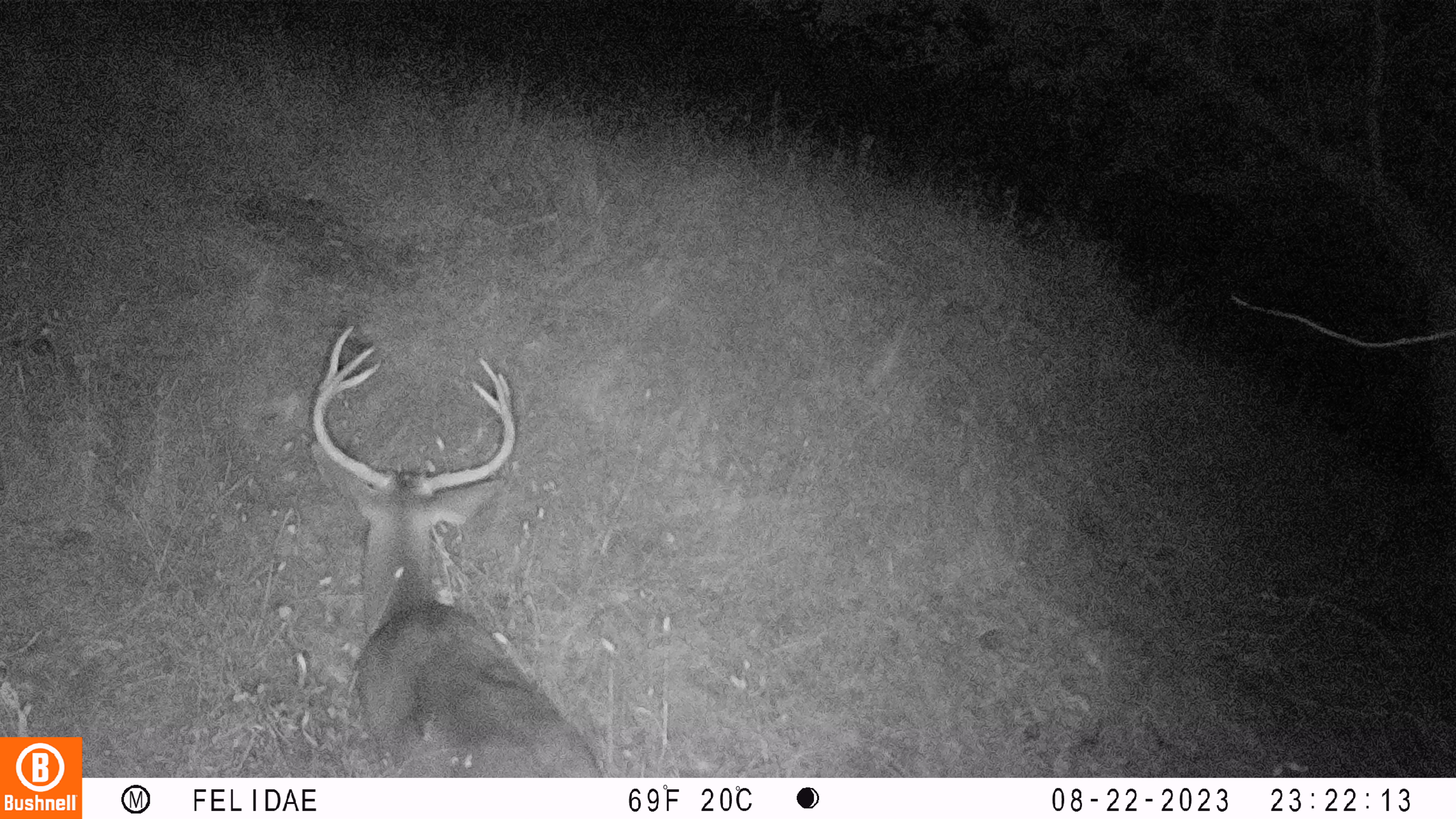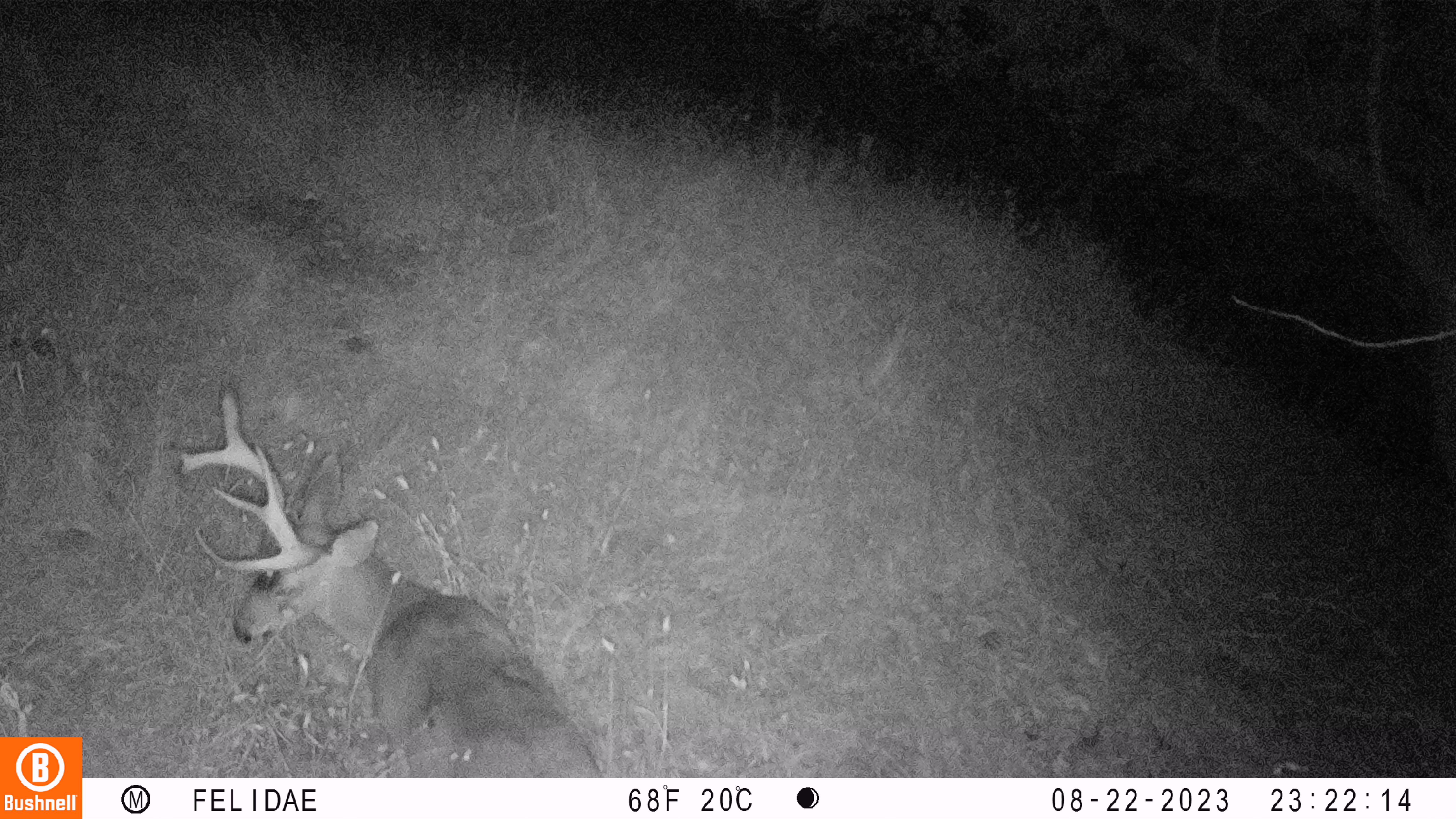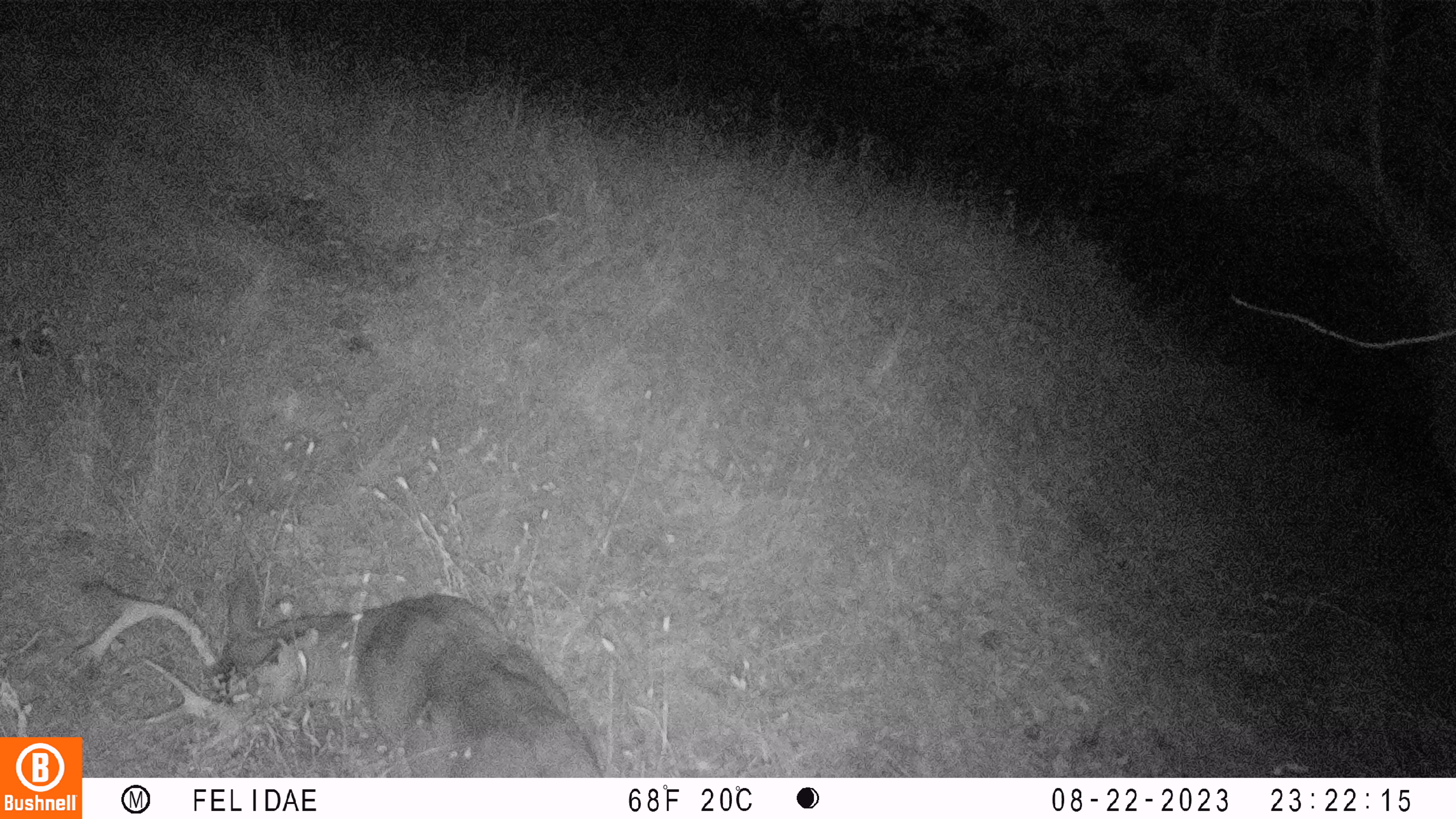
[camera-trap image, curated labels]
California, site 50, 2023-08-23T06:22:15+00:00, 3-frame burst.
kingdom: Animalia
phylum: Chordata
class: Mammalia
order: Artiodactyla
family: Cervidae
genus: Odocoileus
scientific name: Odocoileus hemionus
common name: mule deer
Mule deer (Odocoileus hemionus).